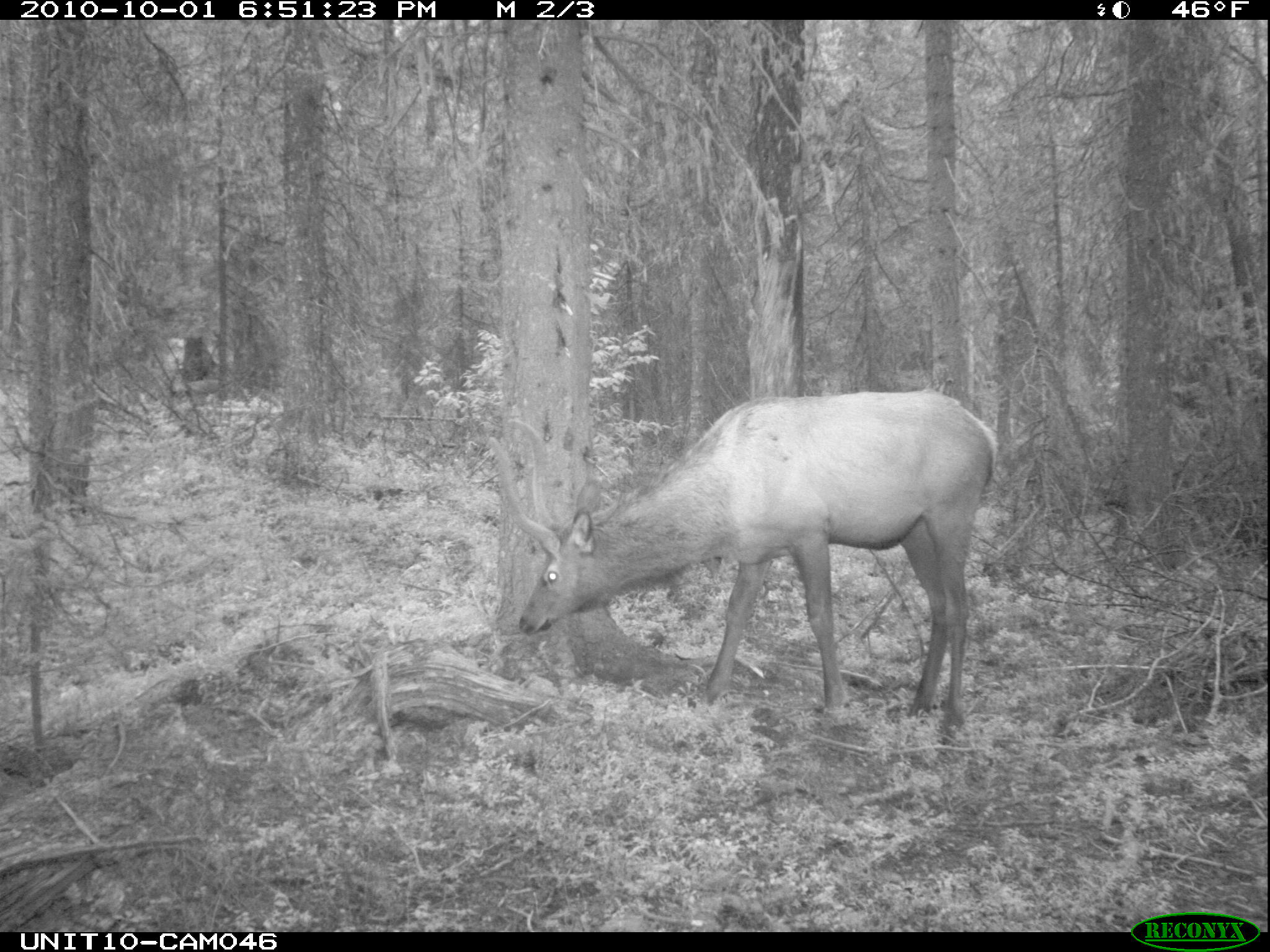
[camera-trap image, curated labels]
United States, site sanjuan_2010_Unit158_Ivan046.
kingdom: Animalia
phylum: Chordata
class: Mammalia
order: Artiodactyla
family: Cervidae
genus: Cervus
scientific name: Cervus elaphus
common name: red deer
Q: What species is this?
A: Cervus elaphus (red deer).